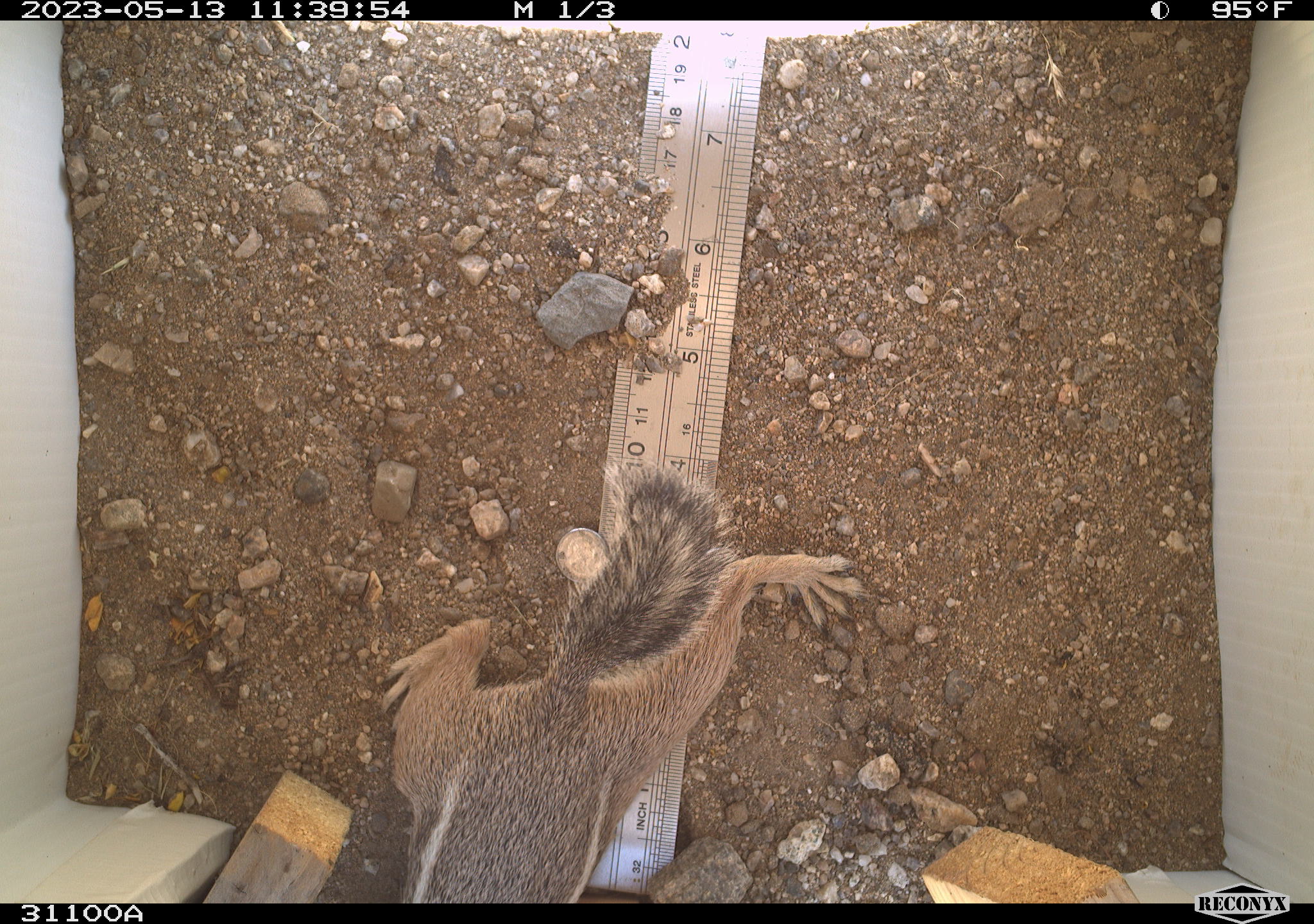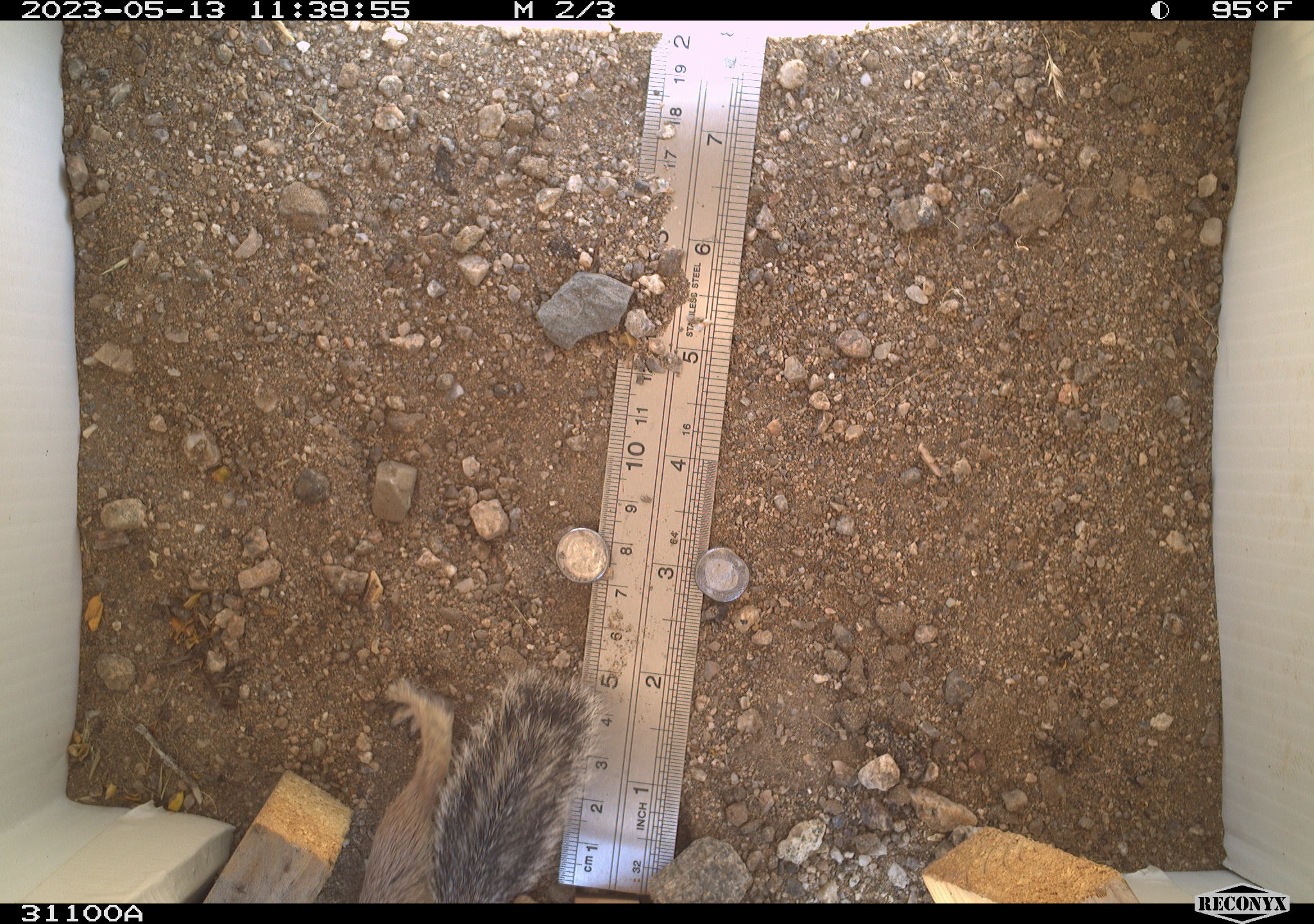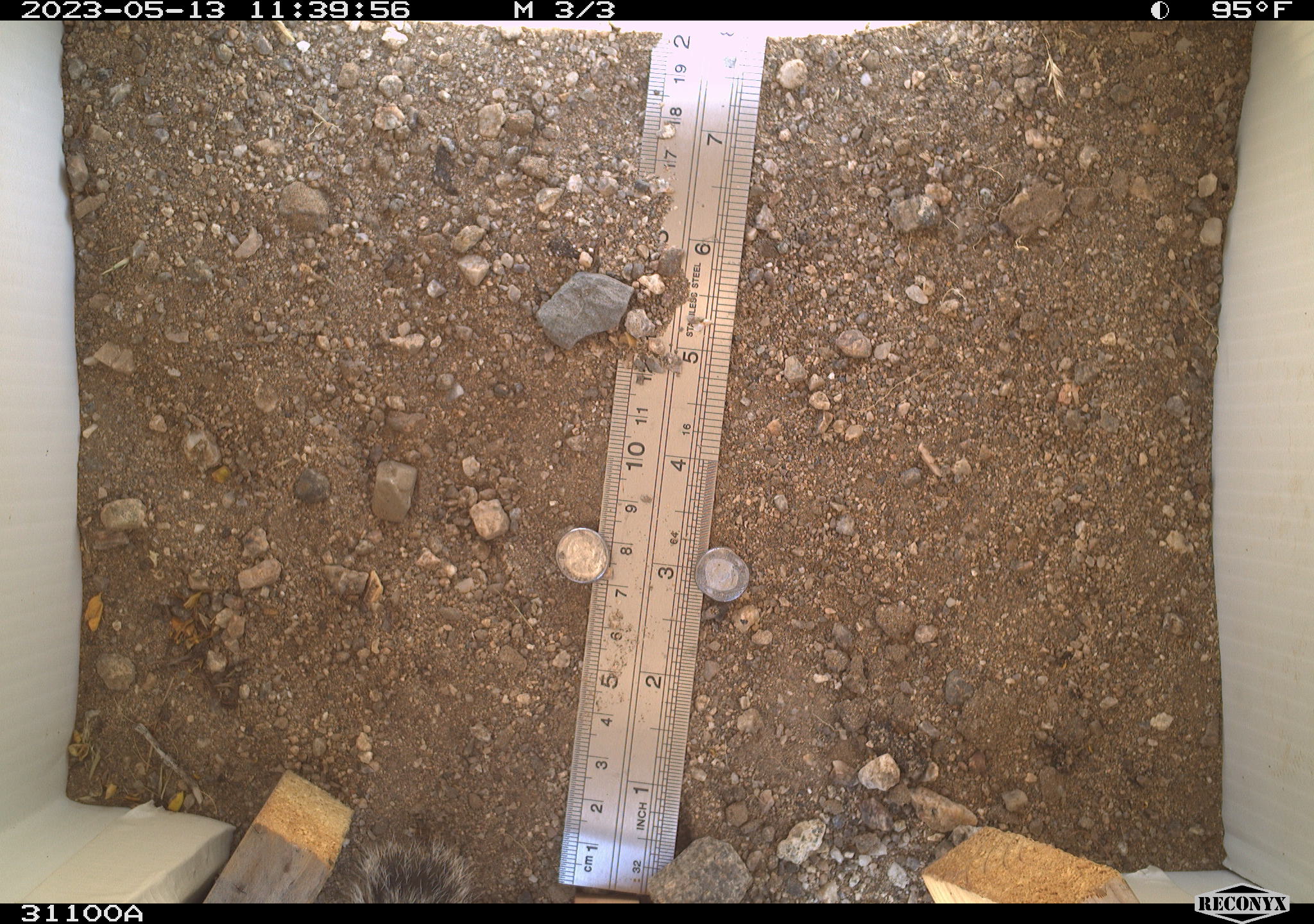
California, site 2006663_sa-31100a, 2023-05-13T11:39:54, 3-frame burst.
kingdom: Animalia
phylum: Chordata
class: Mammalia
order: Rodentia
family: Sciuridae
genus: Ammospermophilus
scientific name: Ammospermophilus leucurus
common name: white-tailed antelope squirrel